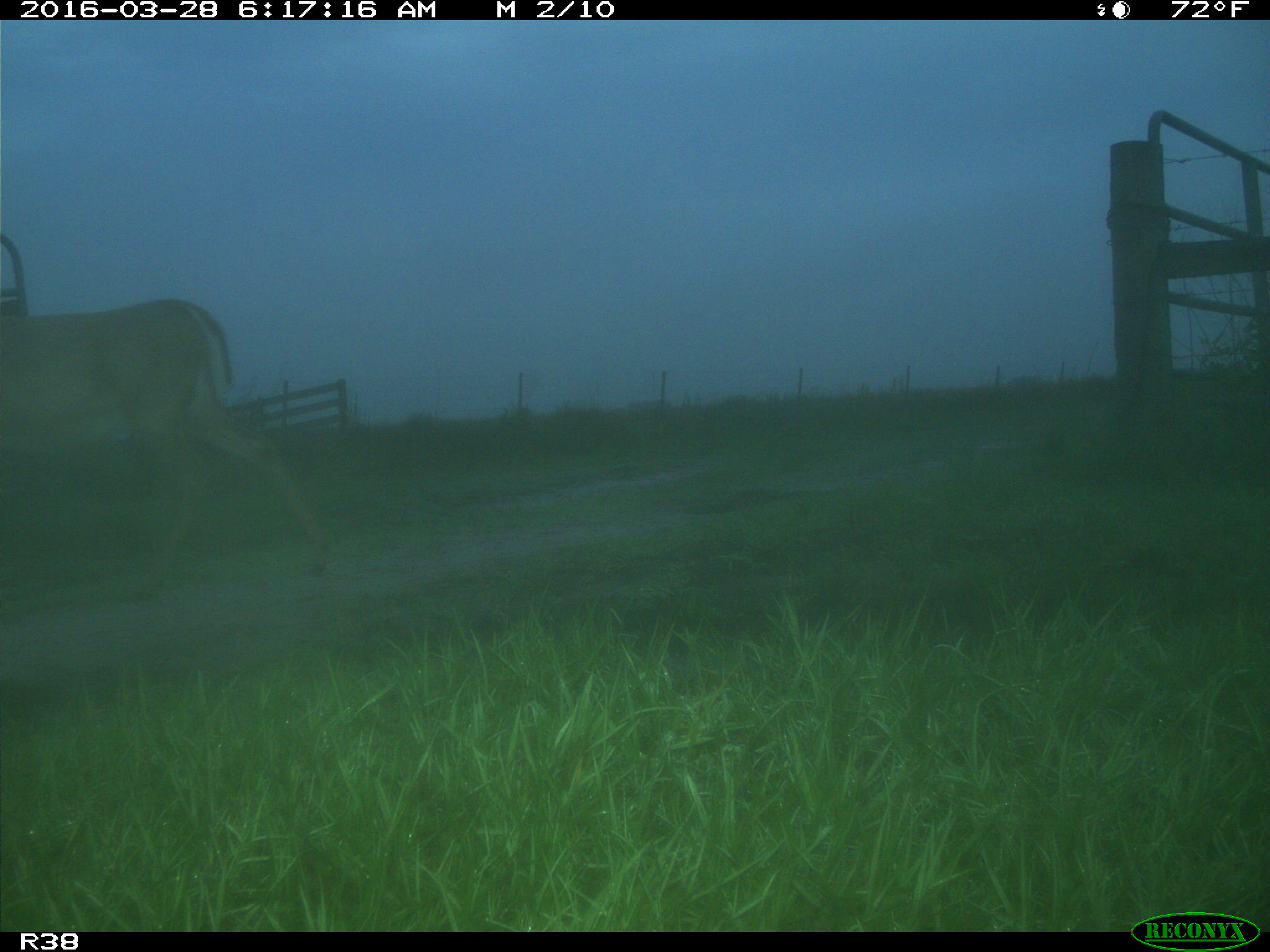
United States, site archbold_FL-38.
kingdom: Animalia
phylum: Chordata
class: Mammalia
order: Artiodactyla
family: Cervidae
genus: Odocoileus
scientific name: Odocoileus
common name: deer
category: unidentified deer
Unidentified deer (deer) (Odocoileus).